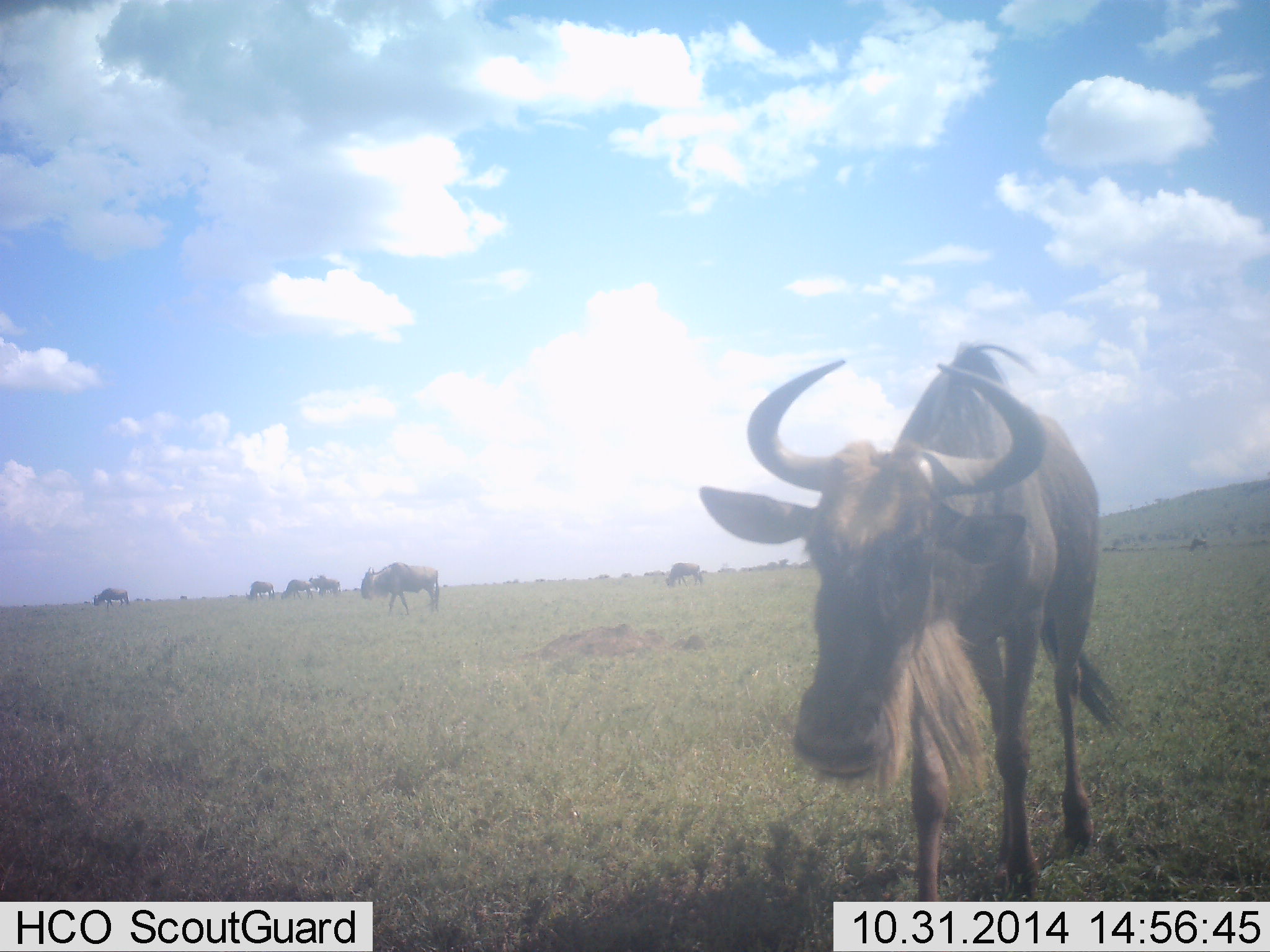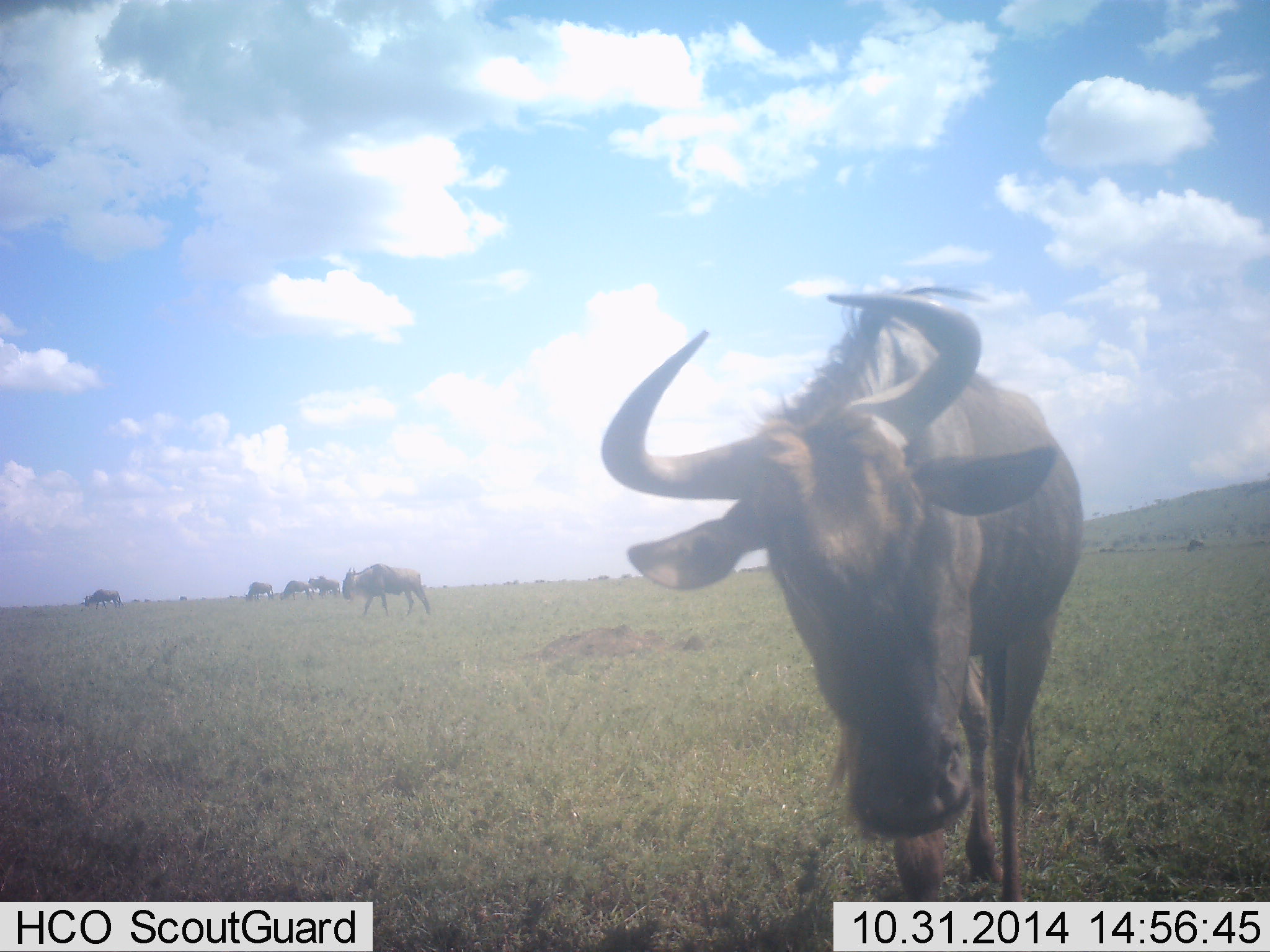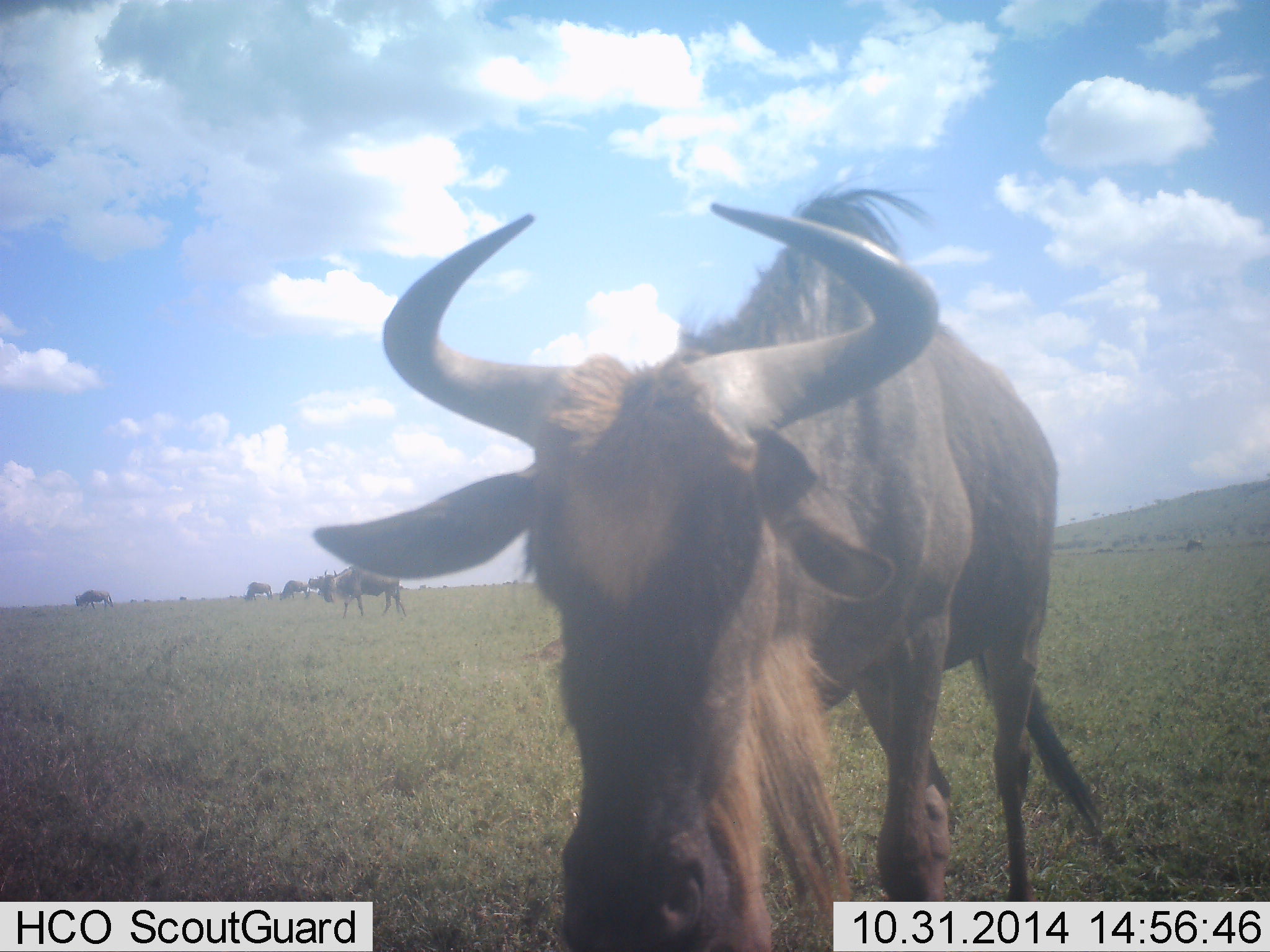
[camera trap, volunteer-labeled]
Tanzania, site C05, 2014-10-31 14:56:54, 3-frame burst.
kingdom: Animalia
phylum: Chordata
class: Mammalia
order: Artiodactyla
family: Bovidae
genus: Connochaetes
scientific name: Connochaetes taurinus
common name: blue wildebeest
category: wildebeest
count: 7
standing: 10%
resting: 0%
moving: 100%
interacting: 0%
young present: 0%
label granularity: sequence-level